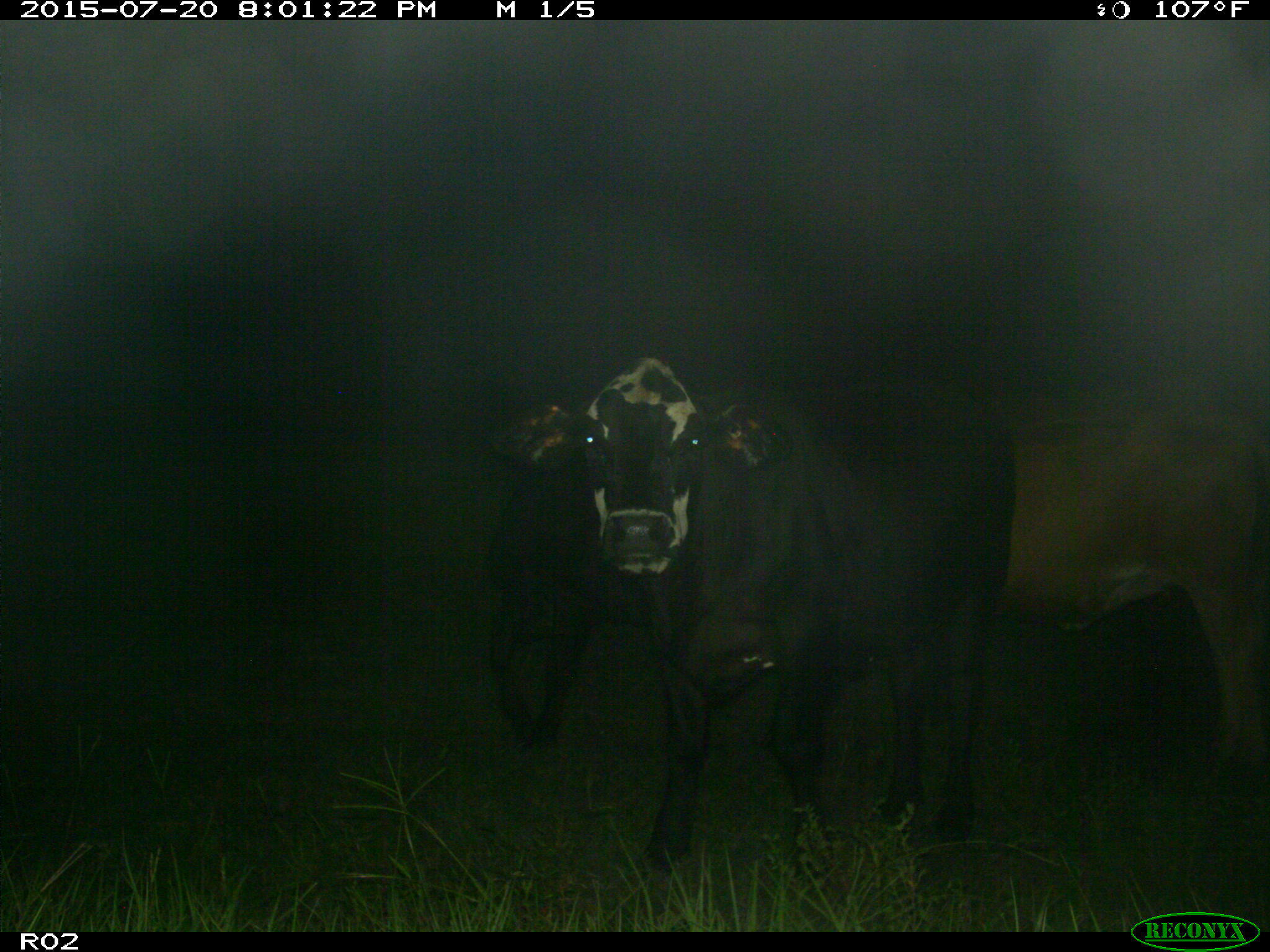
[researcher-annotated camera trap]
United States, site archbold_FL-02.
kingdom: Animalia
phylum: Chordata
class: Mammalia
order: Artiodactyla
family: Bovidae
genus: Bos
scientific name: Bos taurus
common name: domestic cow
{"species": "Bos taurus (domestic cow)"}